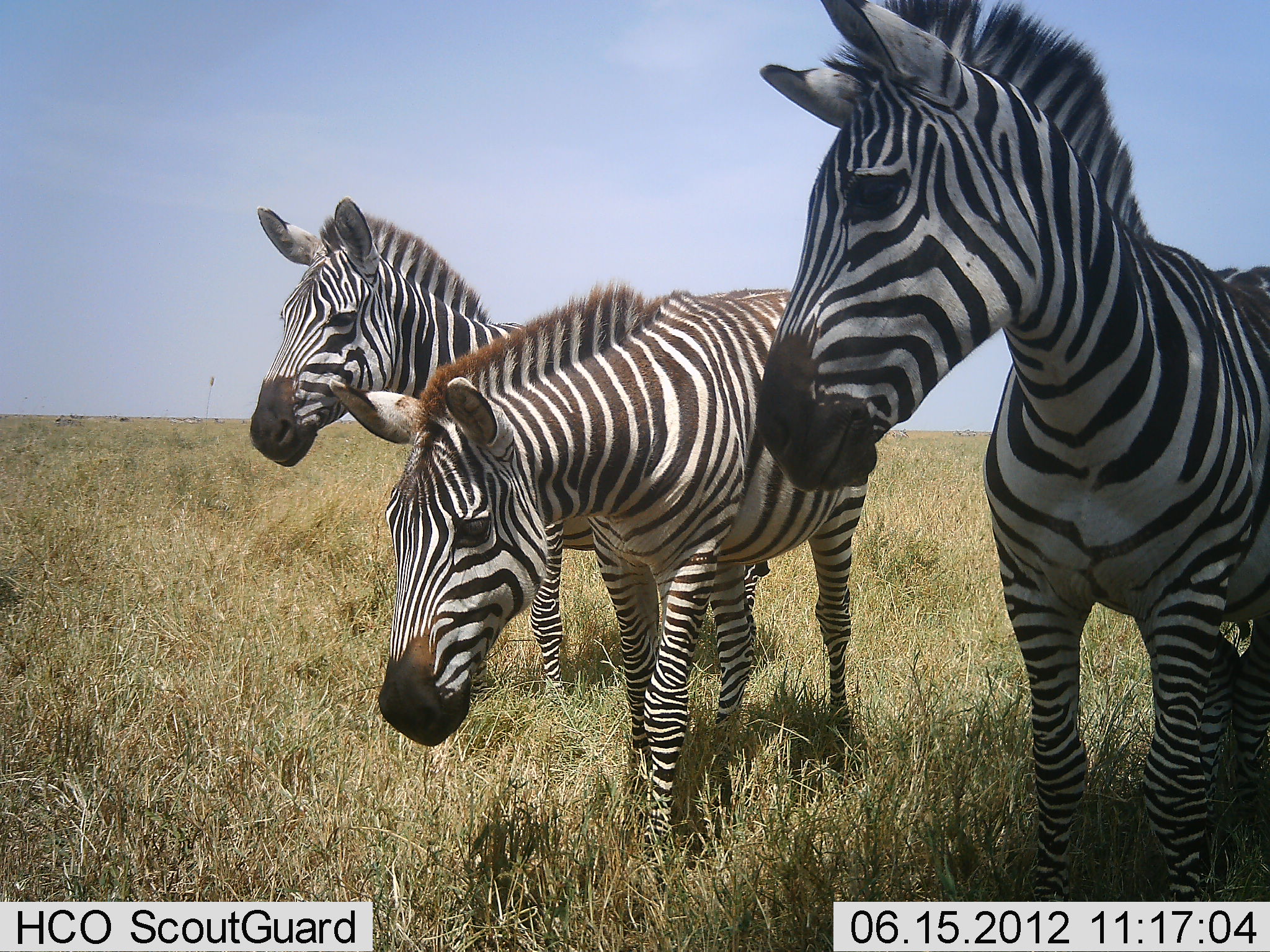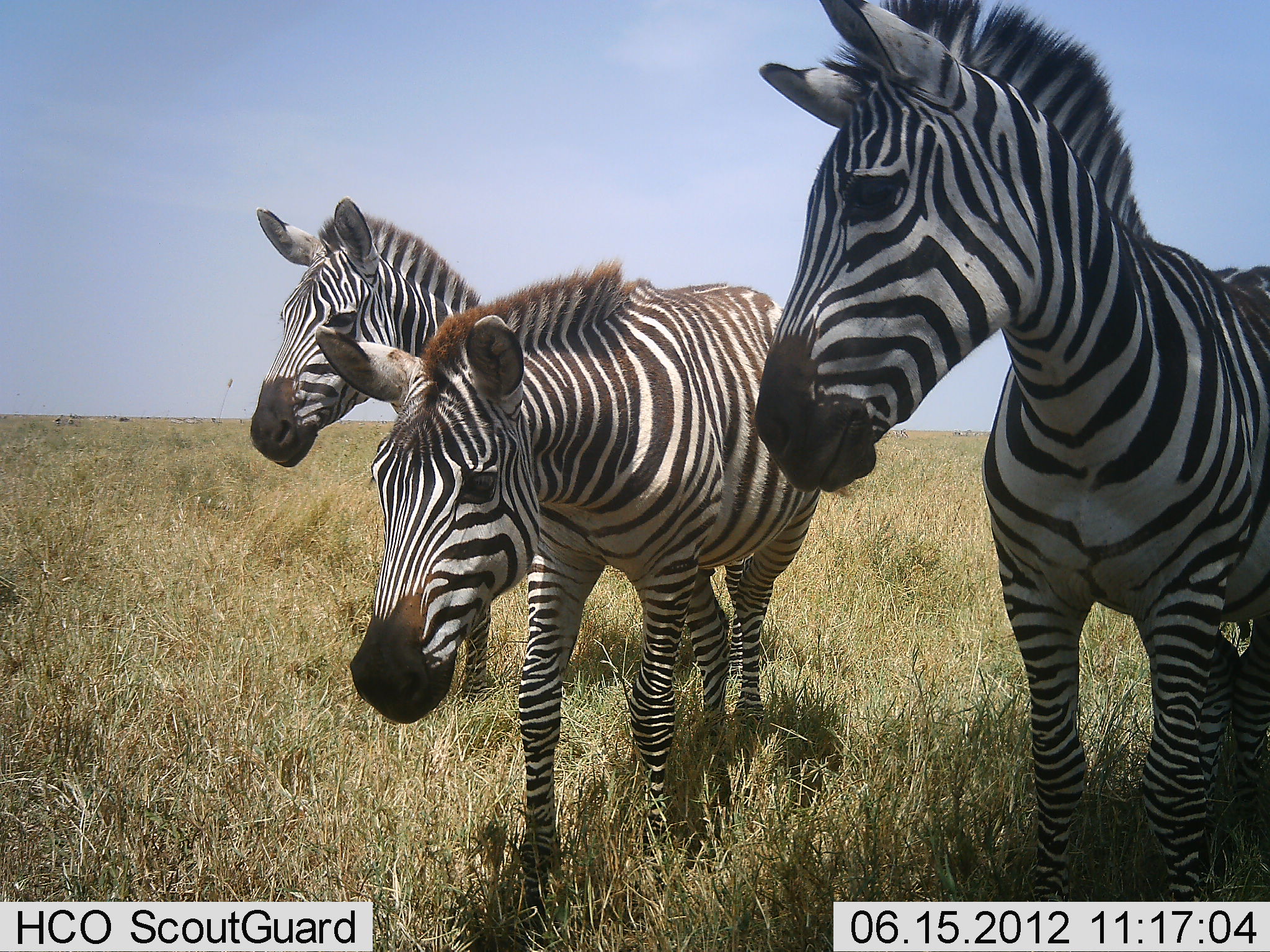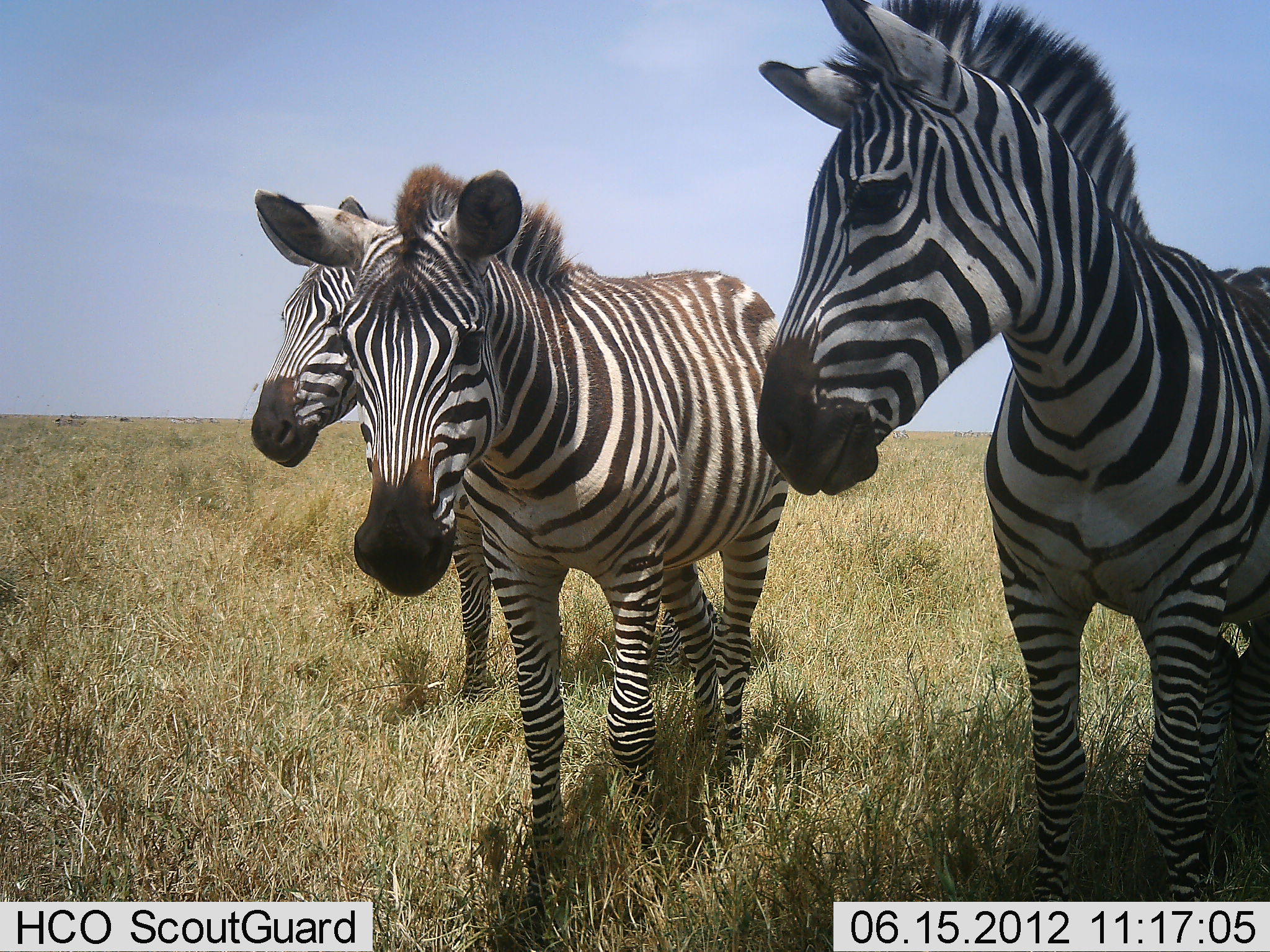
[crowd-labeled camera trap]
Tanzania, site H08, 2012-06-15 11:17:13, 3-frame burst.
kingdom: Animalia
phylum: Chordata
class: Mammalia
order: Perissodactyla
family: Equidae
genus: Equus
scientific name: Equus quagga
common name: plains zebra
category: zebra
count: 3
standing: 100%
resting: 0%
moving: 30%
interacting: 0%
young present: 0%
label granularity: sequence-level